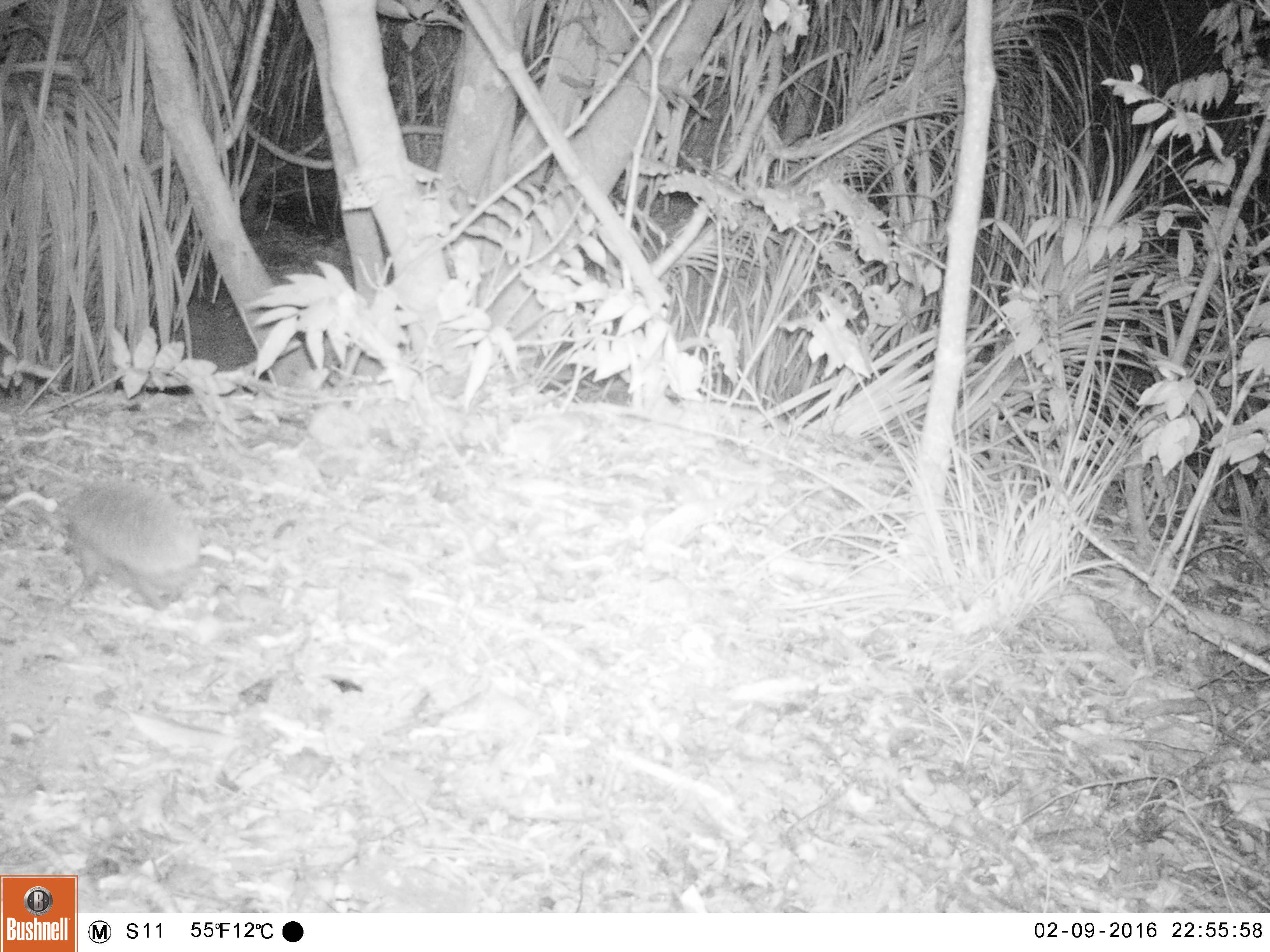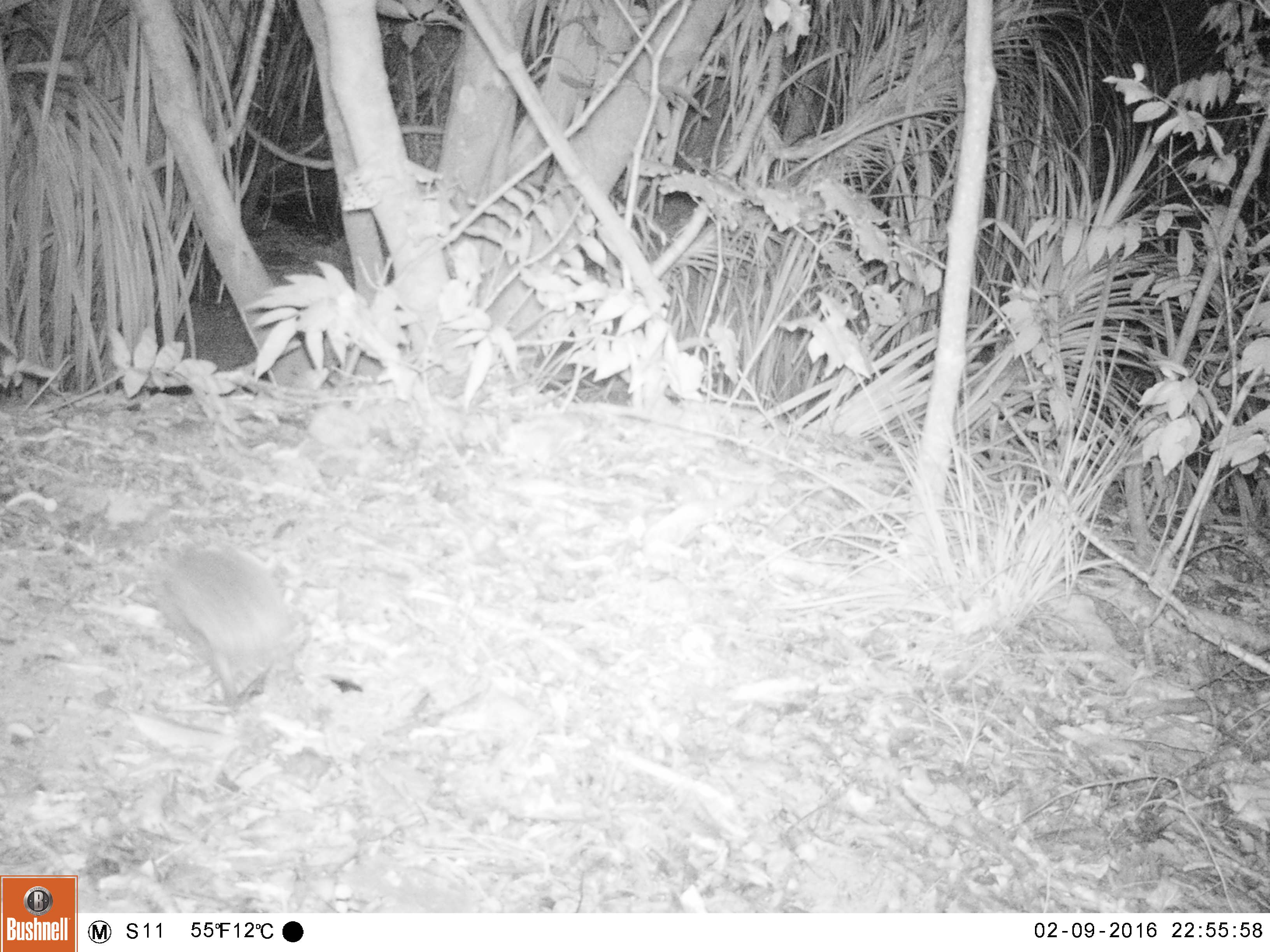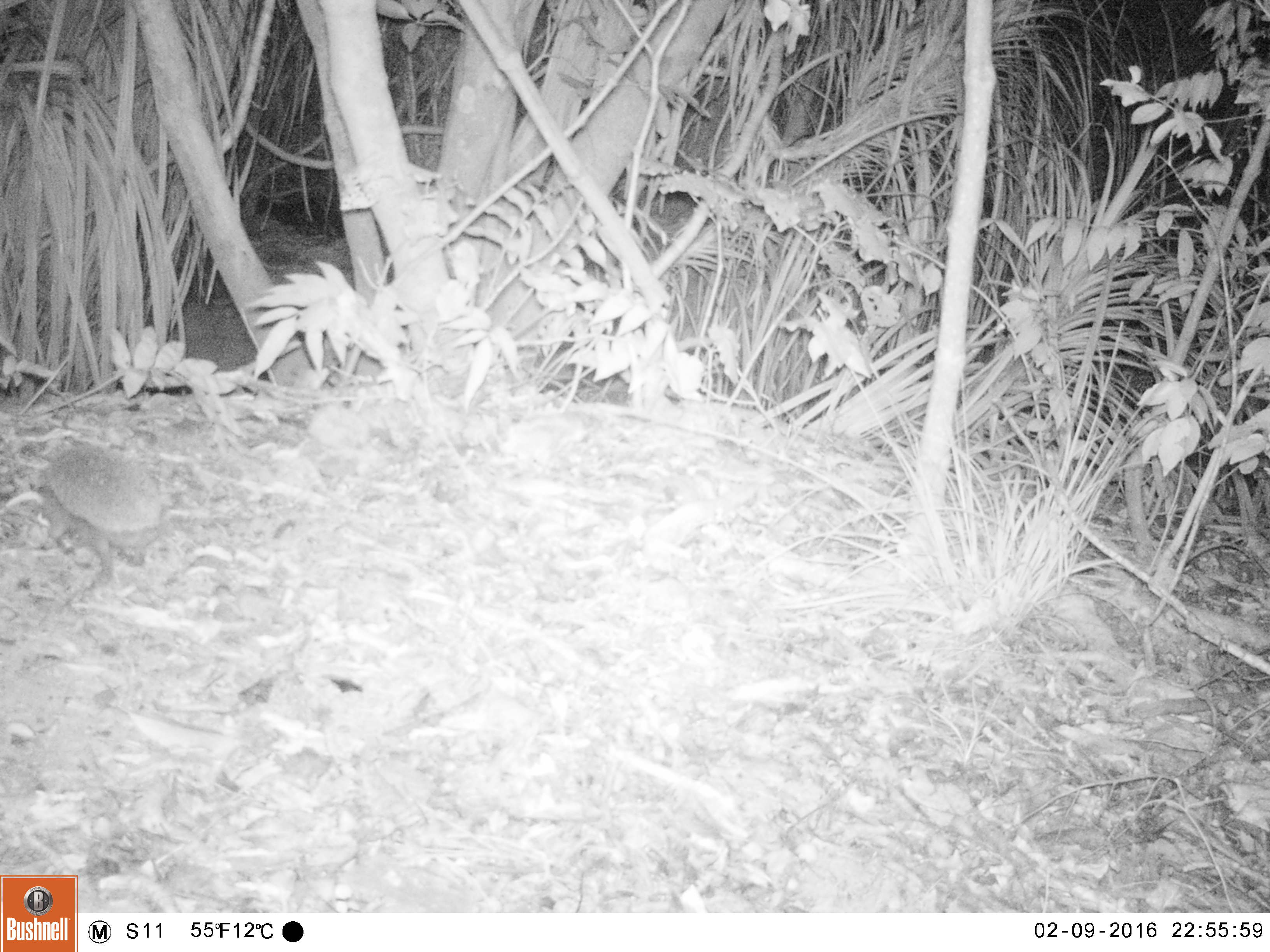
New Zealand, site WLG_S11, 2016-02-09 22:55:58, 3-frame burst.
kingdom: Animalia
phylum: Chordata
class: Mammalia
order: Eulipotyphla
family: Erinaceidae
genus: Erinaceus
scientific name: Erinaceus europaeus europaeus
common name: european hedgehog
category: hedgehog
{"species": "hedgehog (european hedgehog) (Erinaceus europaeus europaeus)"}